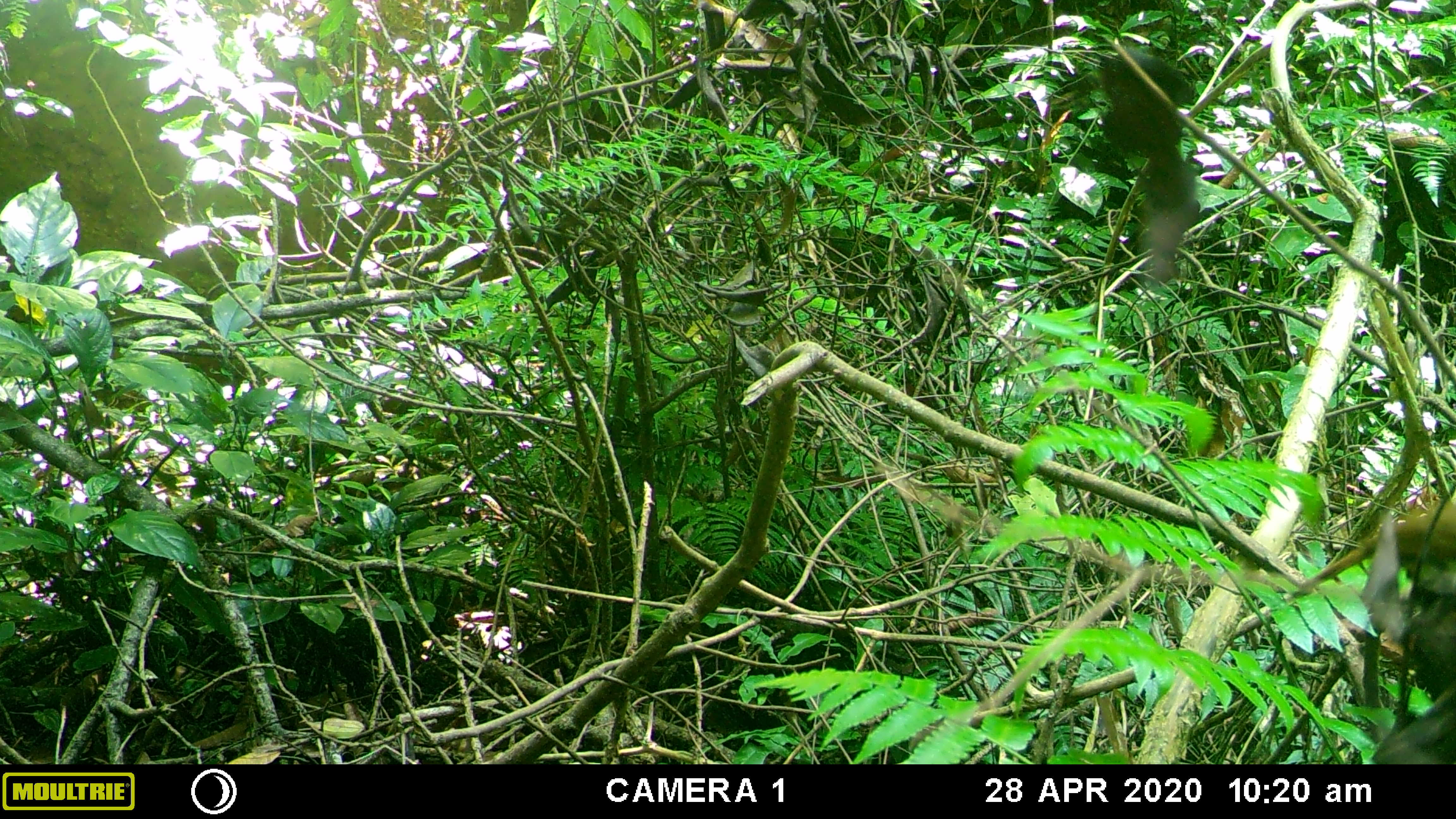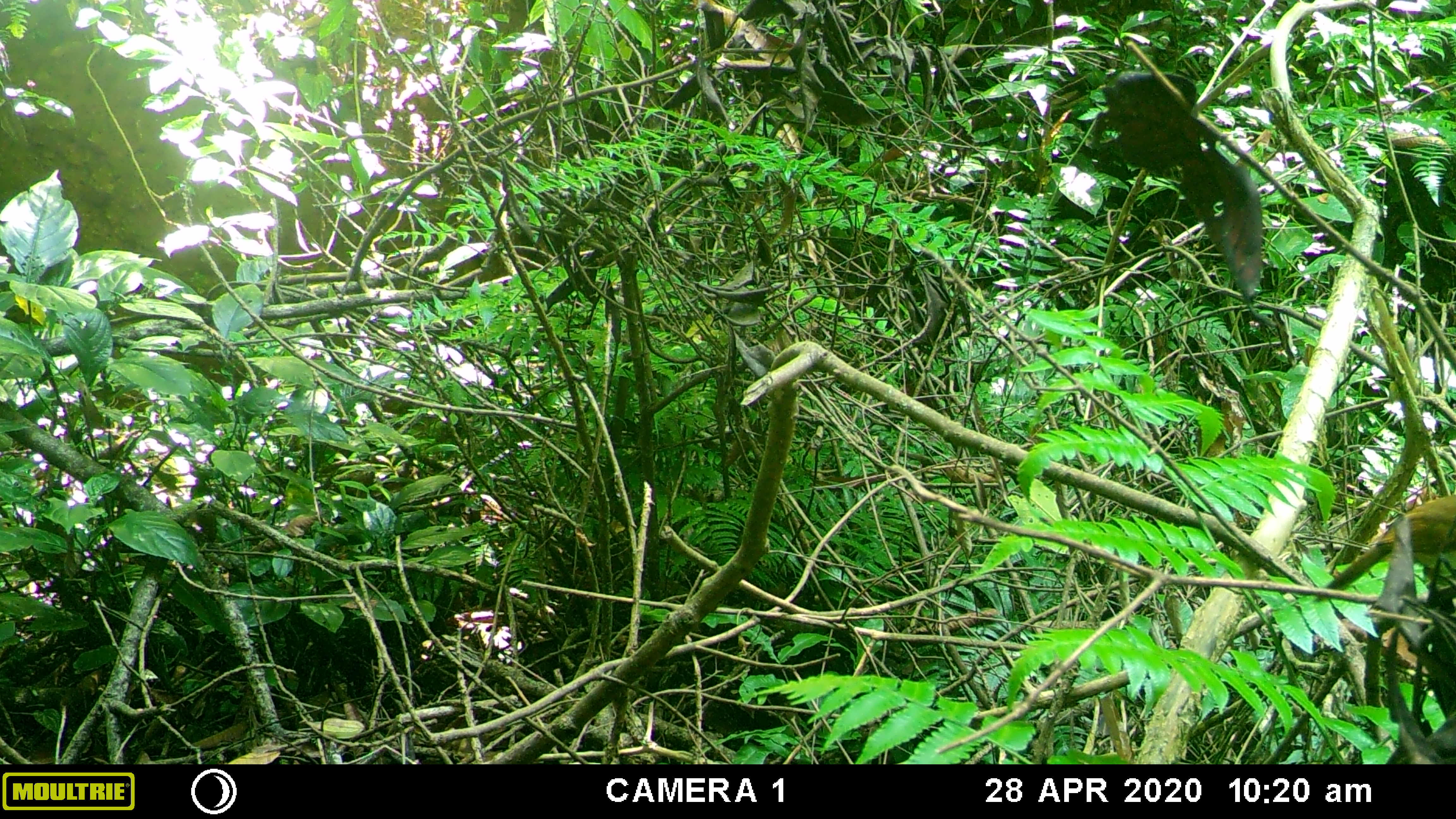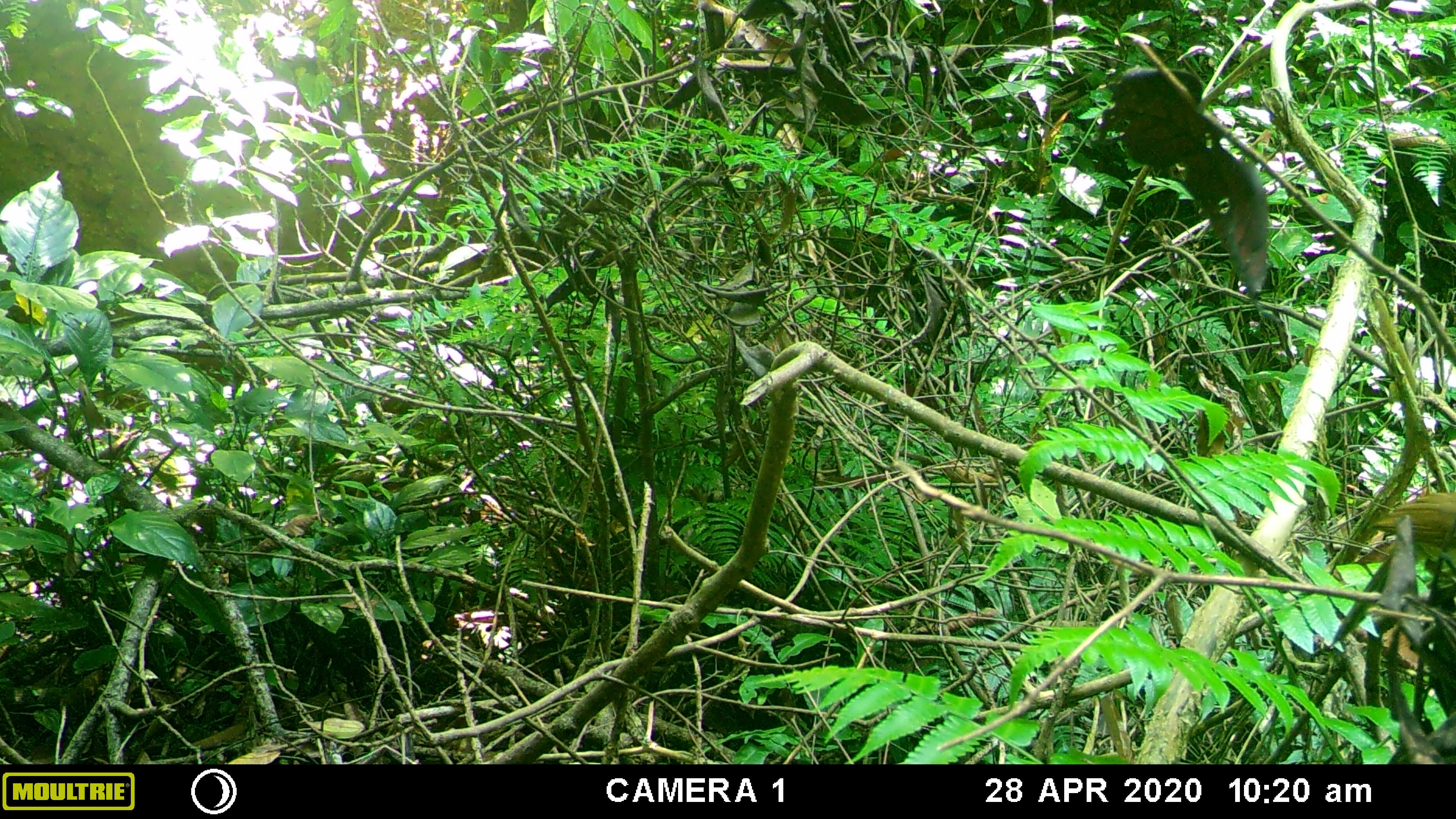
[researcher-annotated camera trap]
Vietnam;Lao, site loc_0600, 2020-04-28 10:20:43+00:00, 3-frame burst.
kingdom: Animalia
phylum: Chordata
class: Aves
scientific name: Aves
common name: bird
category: unidentified bird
Unidentified bird (bird) (Aves). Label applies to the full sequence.